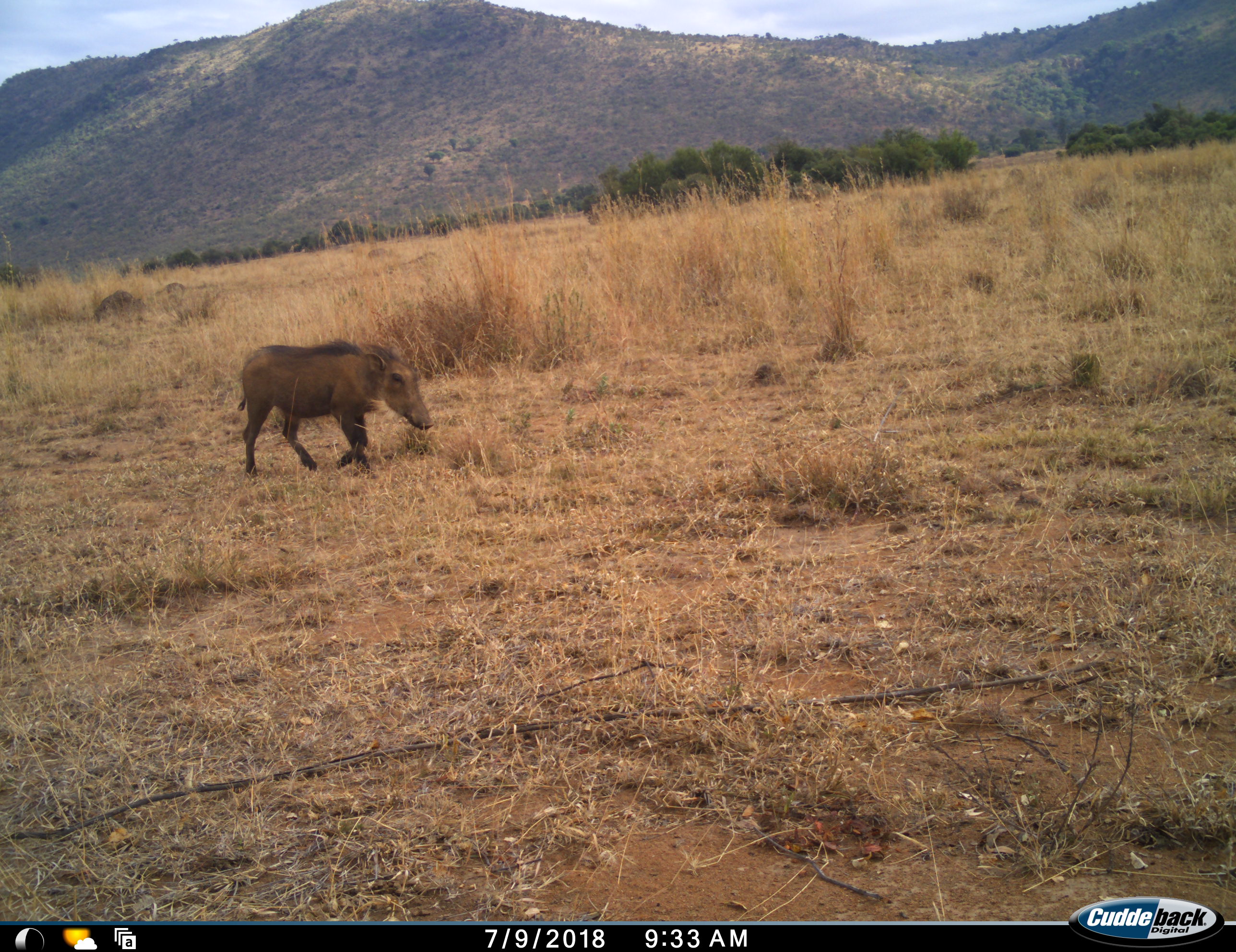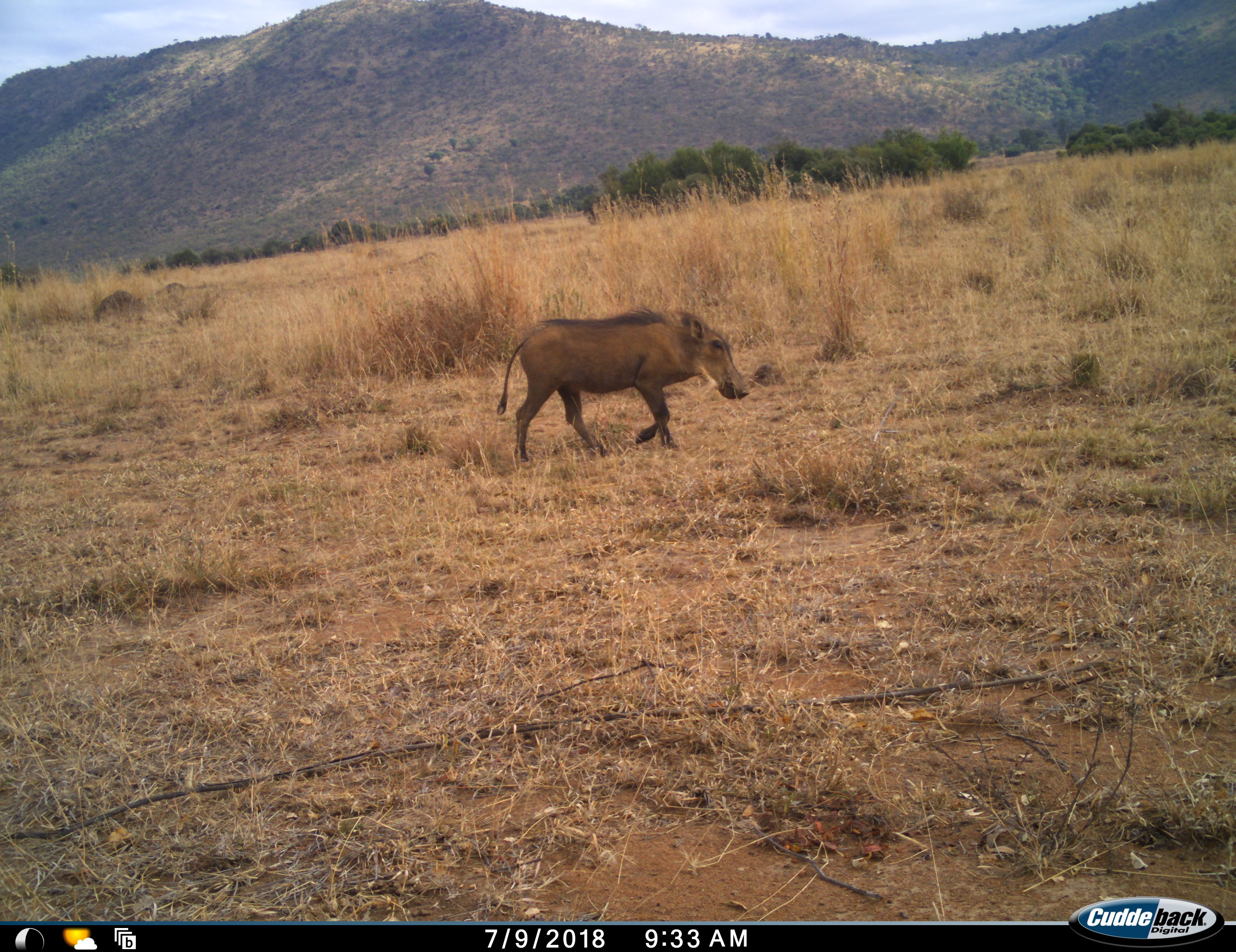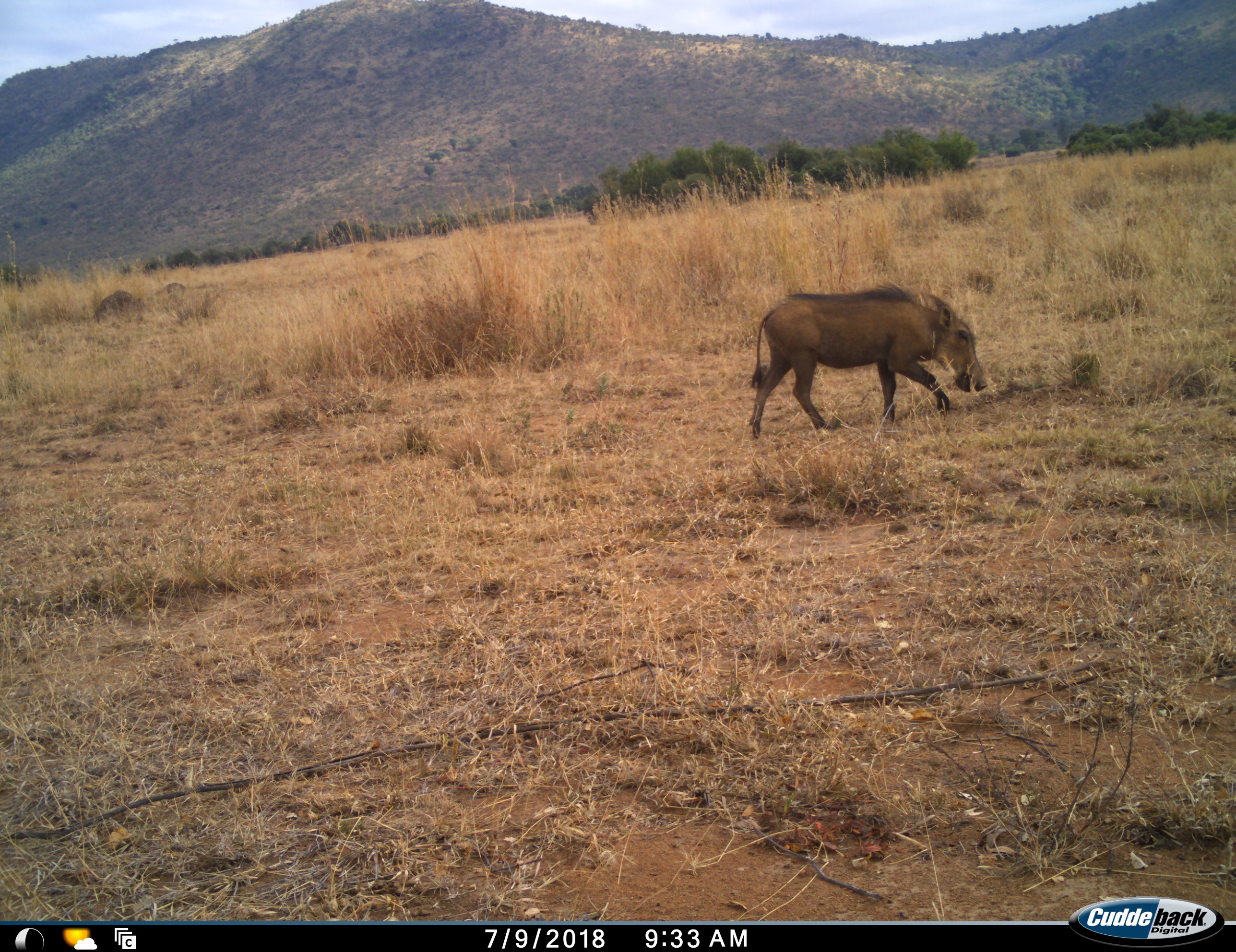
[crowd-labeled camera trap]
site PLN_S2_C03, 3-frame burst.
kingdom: Animalia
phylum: Chordata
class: Mammalia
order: Artiodactyla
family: Suidae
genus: Phacochoerus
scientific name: Phacochoerus africanus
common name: warthog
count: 1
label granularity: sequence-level